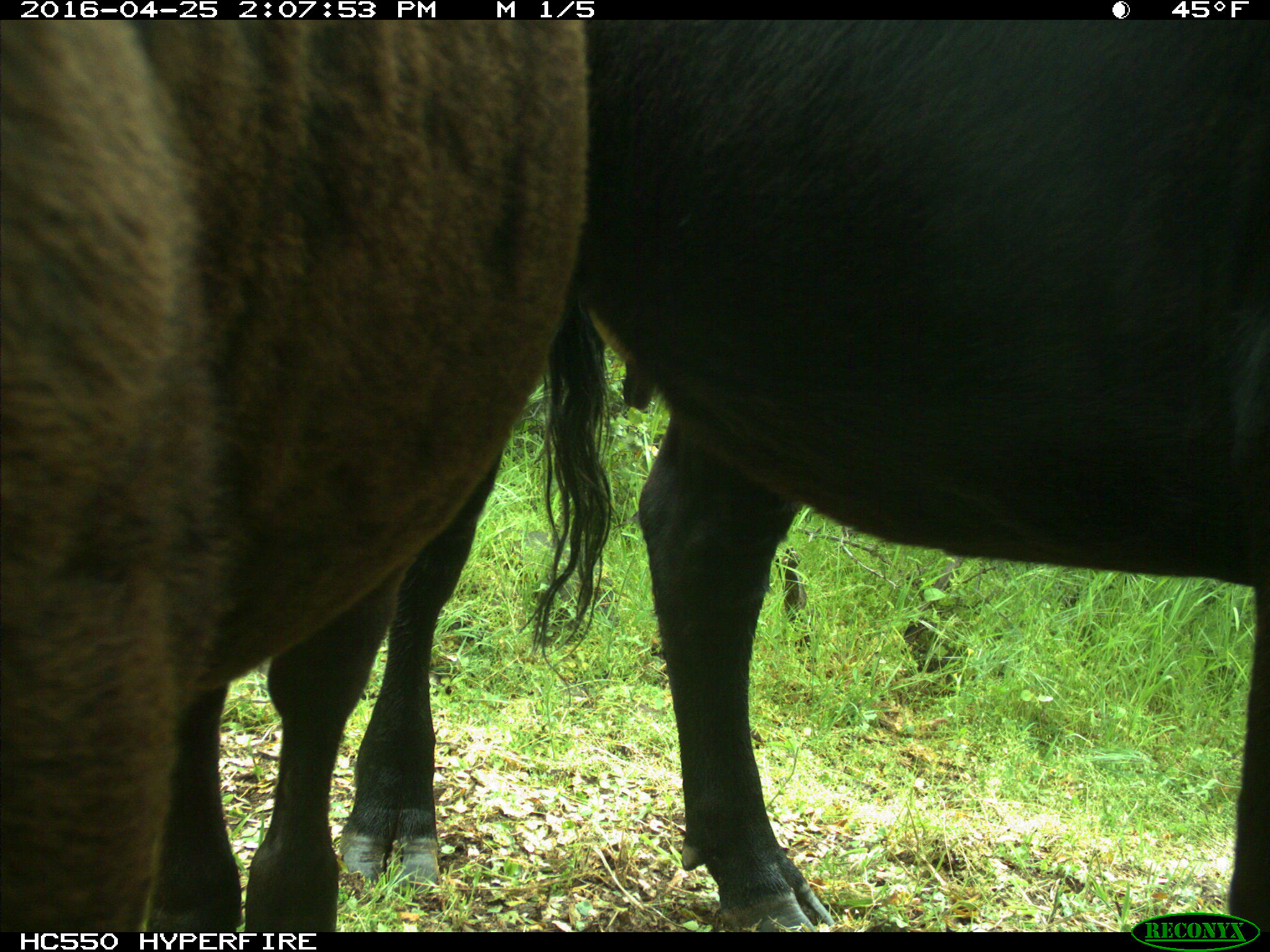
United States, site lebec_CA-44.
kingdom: Animalia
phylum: Chordata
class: Mammalia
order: Artiodactyla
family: Bovidae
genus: Bos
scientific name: Bos taurus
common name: domestic cow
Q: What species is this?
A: Bos taurus (domestic cow).